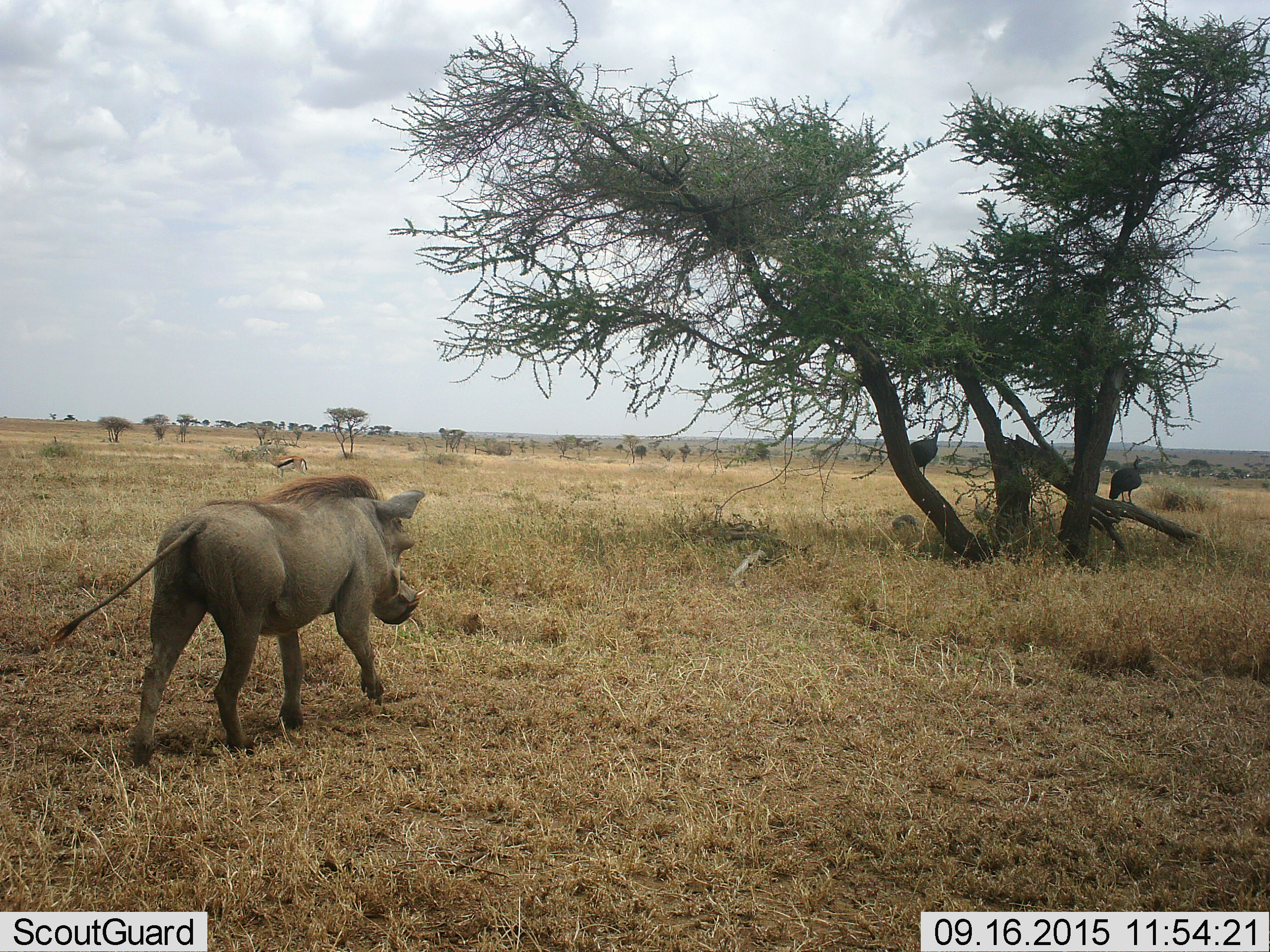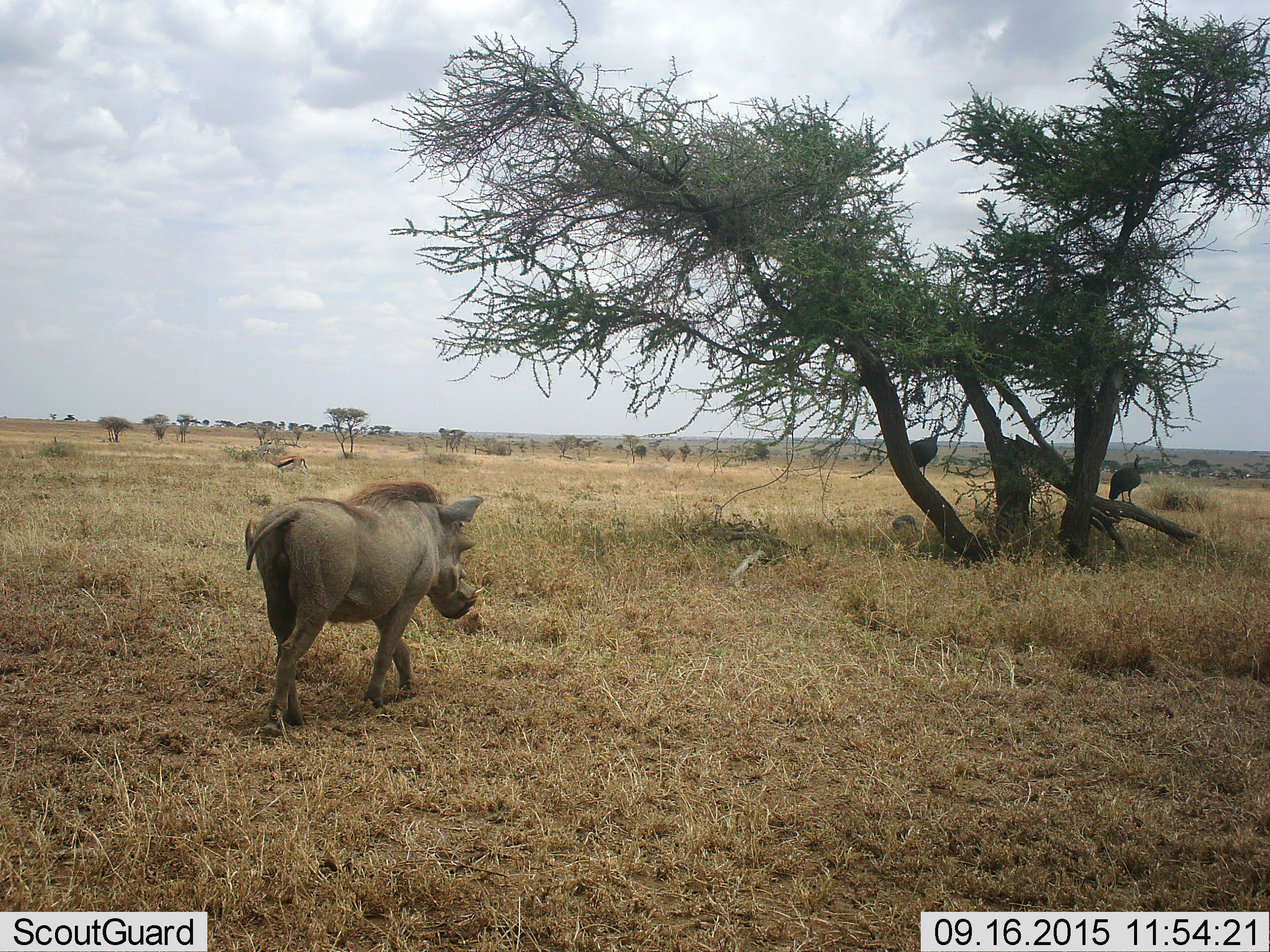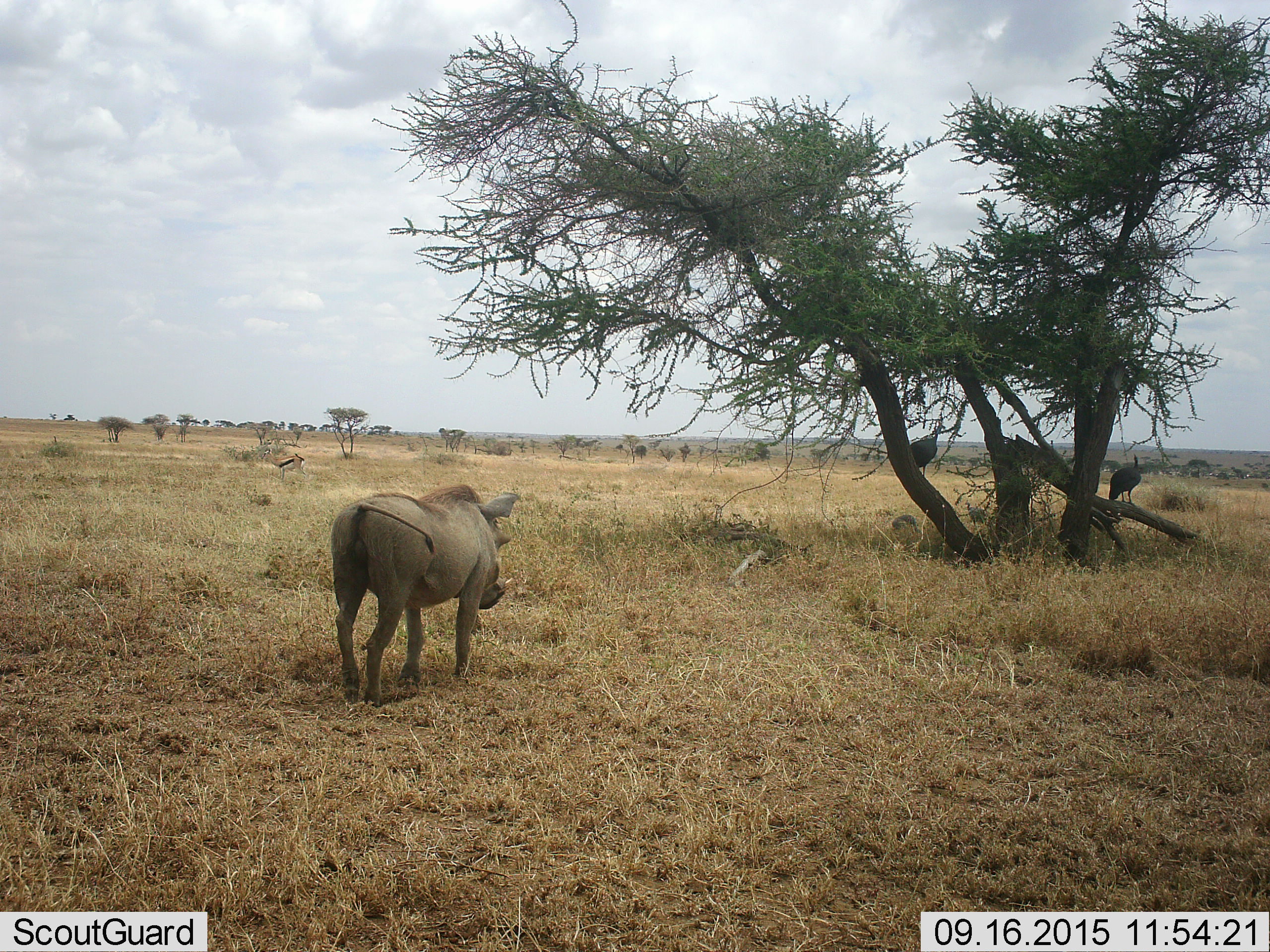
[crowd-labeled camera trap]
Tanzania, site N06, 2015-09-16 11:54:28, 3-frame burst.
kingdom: Animalia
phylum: Chordata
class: Mammalia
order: Artiodactyla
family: Bovidae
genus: Eudorcas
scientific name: Eudorcas thomsonii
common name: thomson's gazelle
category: gazellethomsons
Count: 1.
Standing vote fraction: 100%.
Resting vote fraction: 0%.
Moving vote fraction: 0%.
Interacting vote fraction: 0%.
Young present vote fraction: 0%.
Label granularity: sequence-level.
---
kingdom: Animalia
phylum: Chordata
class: Mammalia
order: Artiodactyla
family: Suidae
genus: Phacochoerus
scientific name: Phacochoerus africanus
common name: warthog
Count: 1.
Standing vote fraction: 12%.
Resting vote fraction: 0%.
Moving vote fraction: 100%.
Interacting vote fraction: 0%.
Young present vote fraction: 0%.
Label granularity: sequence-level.